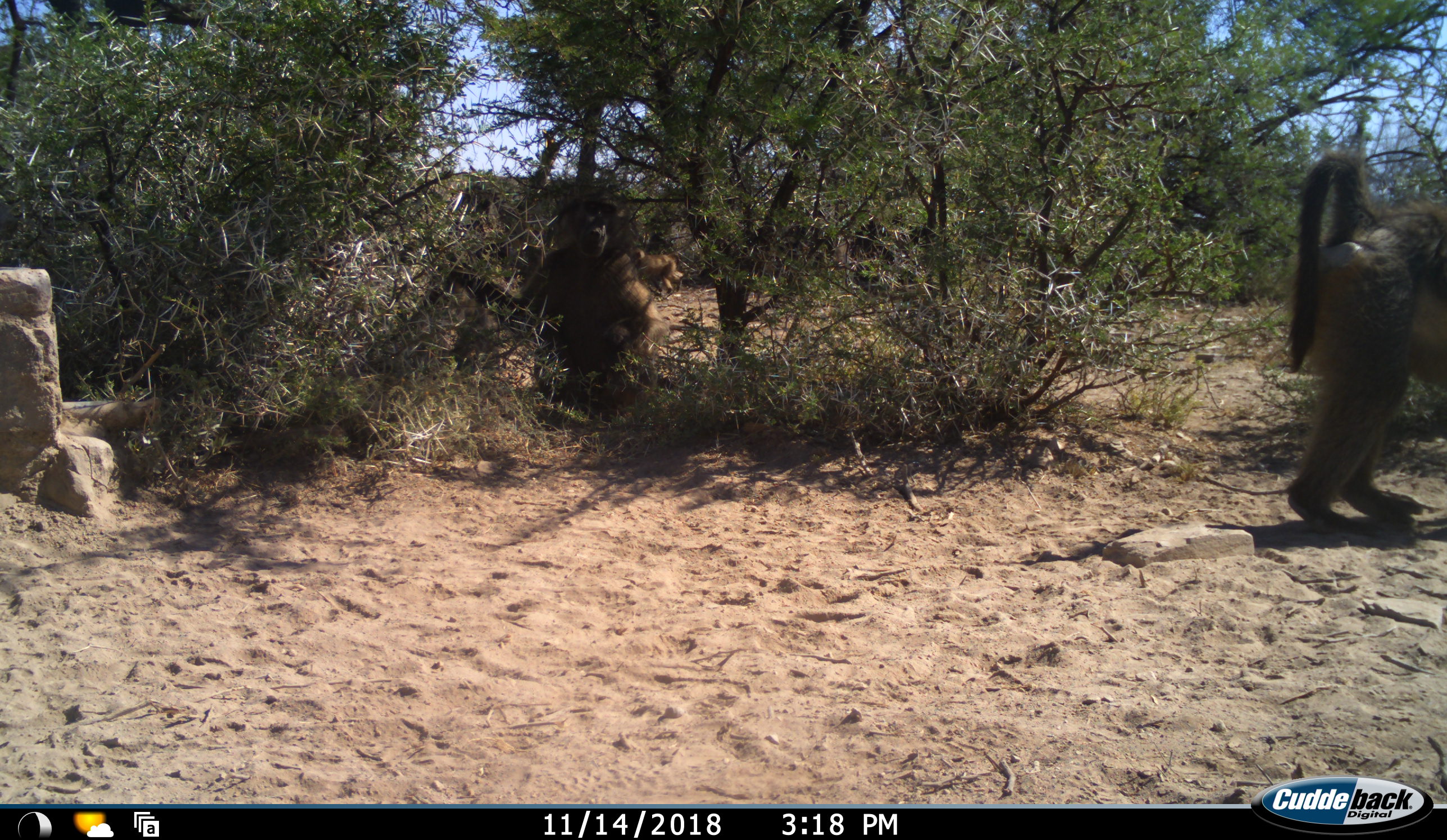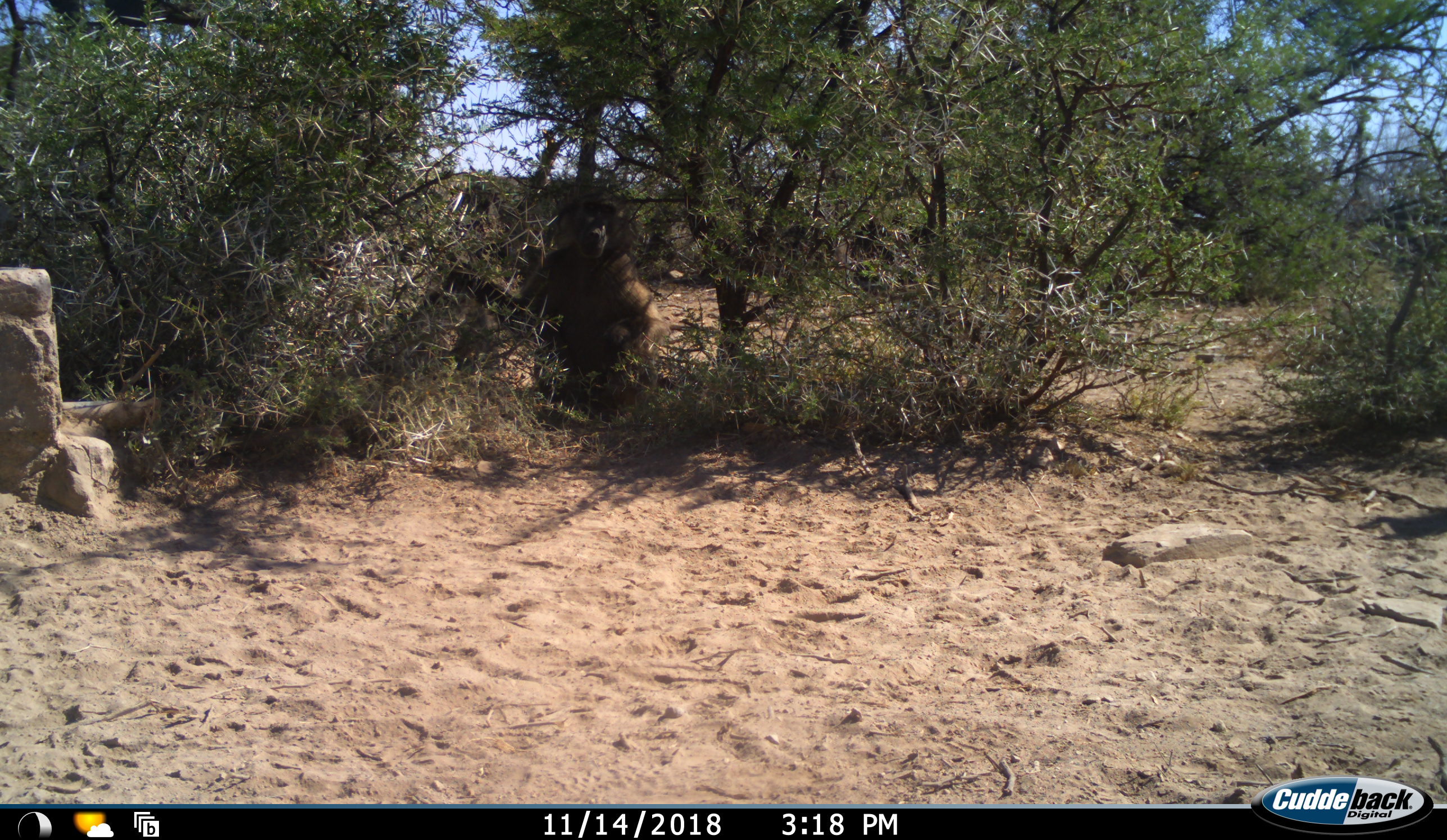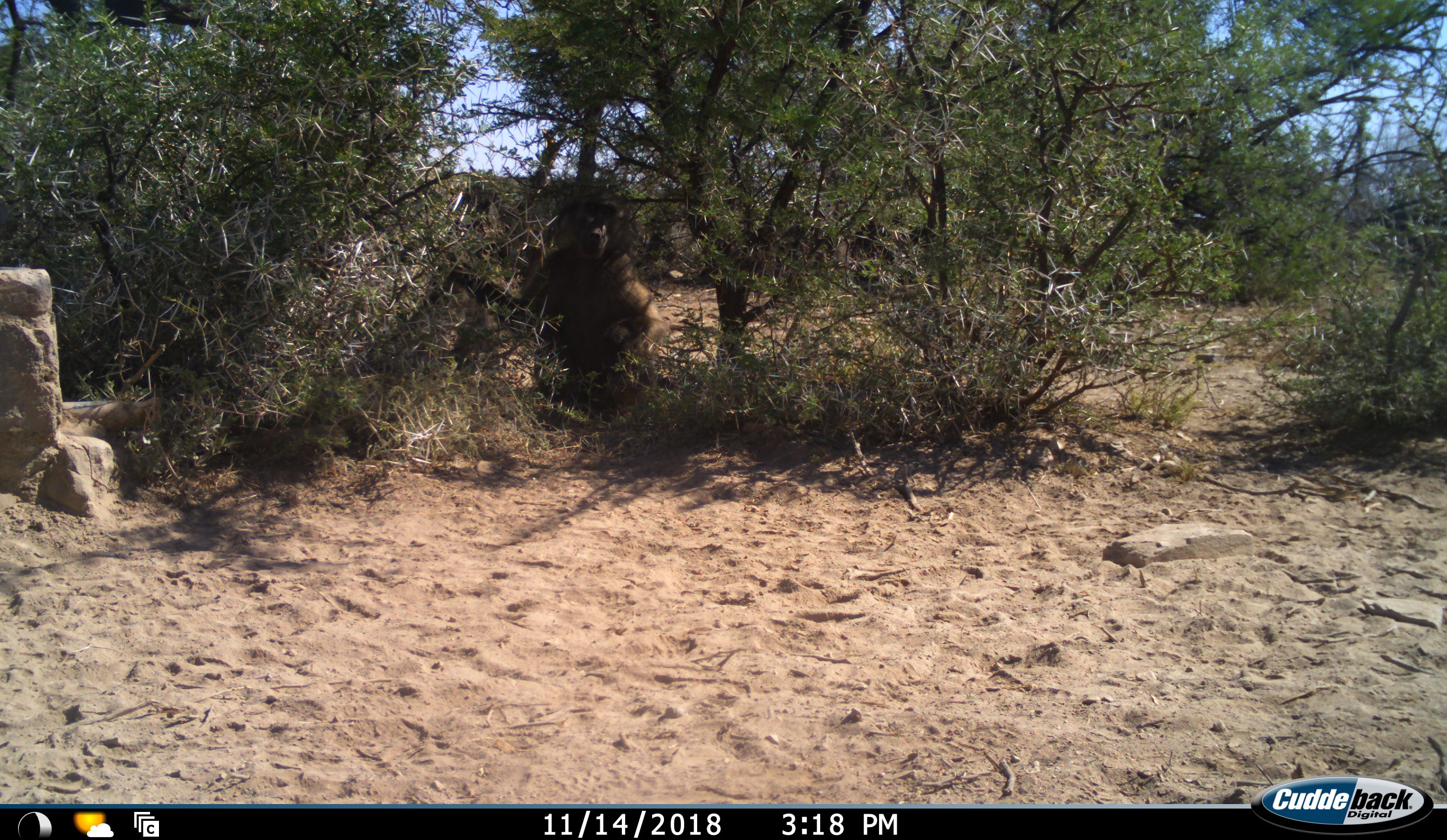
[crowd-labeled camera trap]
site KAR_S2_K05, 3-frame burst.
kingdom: Animalia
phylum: Chordata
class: Mammalia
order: Primates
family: Cercopithecidae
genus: Papio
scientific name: Papio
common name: baboon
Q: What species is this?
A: Baboon (Papio).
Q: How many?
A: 3.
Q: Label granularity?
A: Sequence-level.